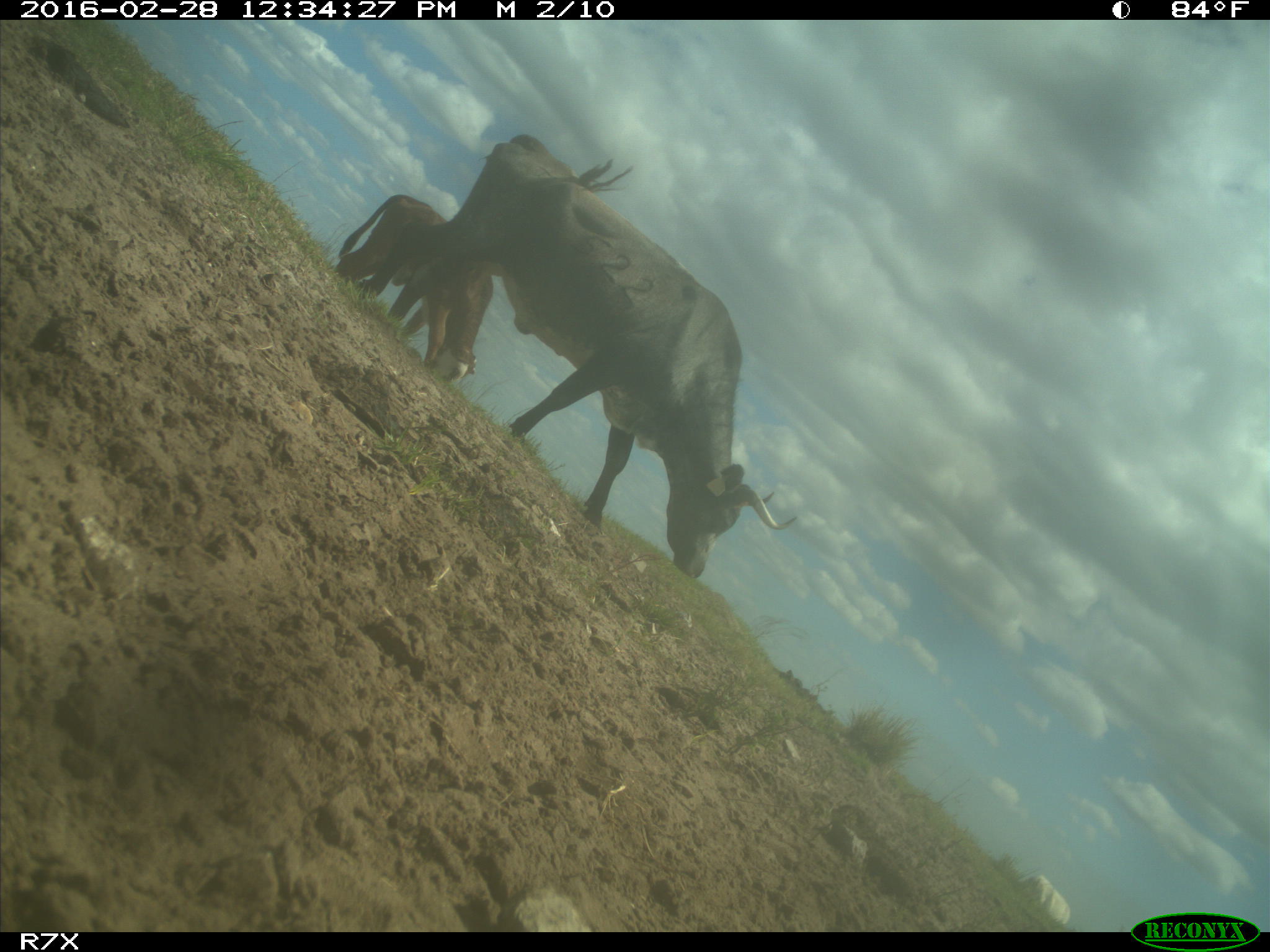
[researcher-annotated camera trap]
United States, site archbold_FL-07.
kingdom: Animalia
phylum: Chordata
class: Mammalia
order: Artiodactyla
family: Bovidae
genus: Bos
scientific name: Bos taurus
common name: domestic cow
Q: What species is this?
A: Bos taurus (domestic cow).